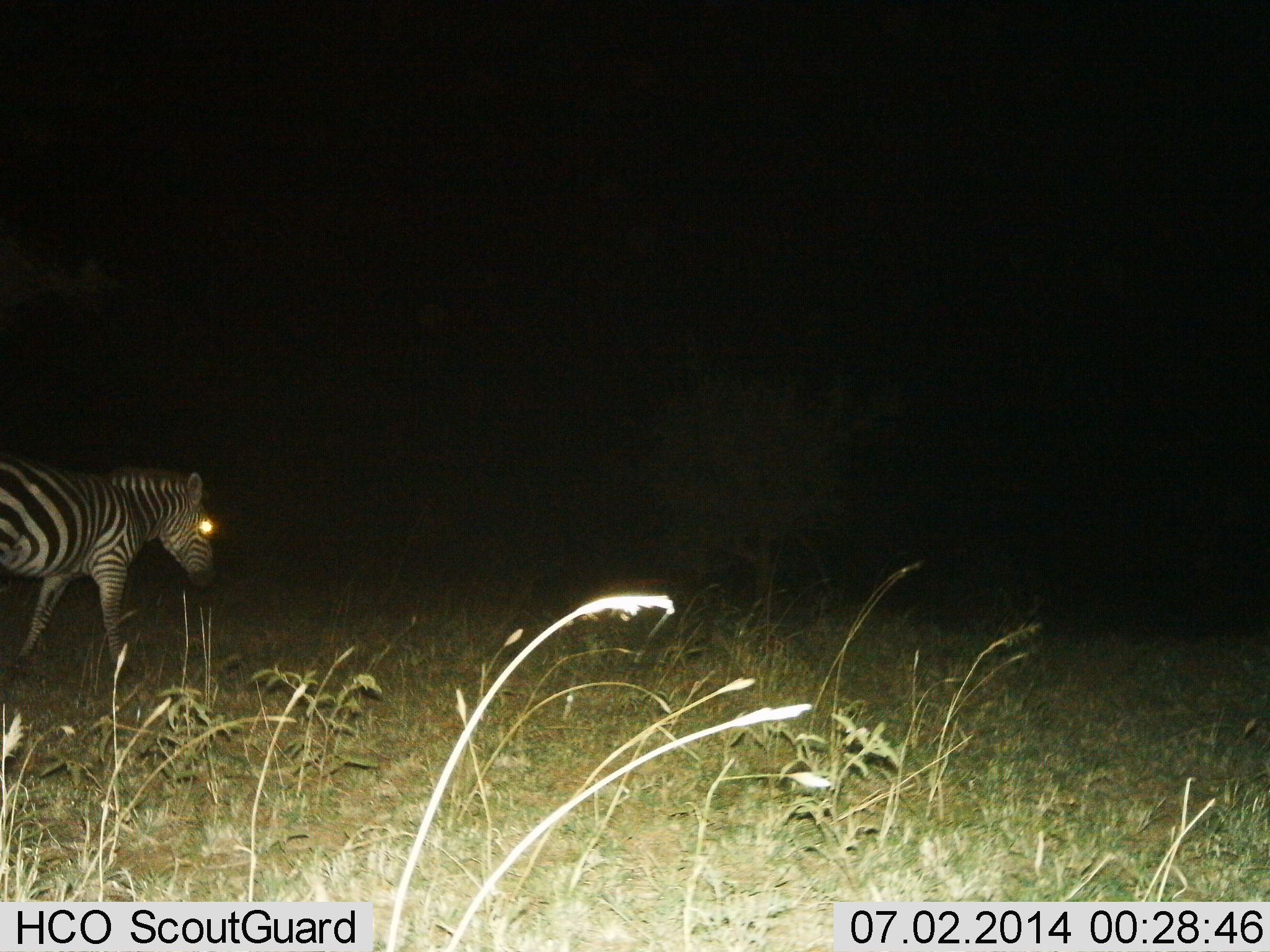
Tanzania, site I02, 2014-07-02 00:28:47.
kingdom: Animalia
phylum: Chordata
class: Mammalia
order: Perissodactyla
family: Equidae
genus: Equus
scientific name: Equus quagga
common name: plains zebra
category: zebra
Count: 1.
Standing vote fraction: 20%.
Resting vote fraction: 0%.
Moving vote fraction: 80%.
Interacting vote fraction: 0%.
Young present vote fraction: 0%.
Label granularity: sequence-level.